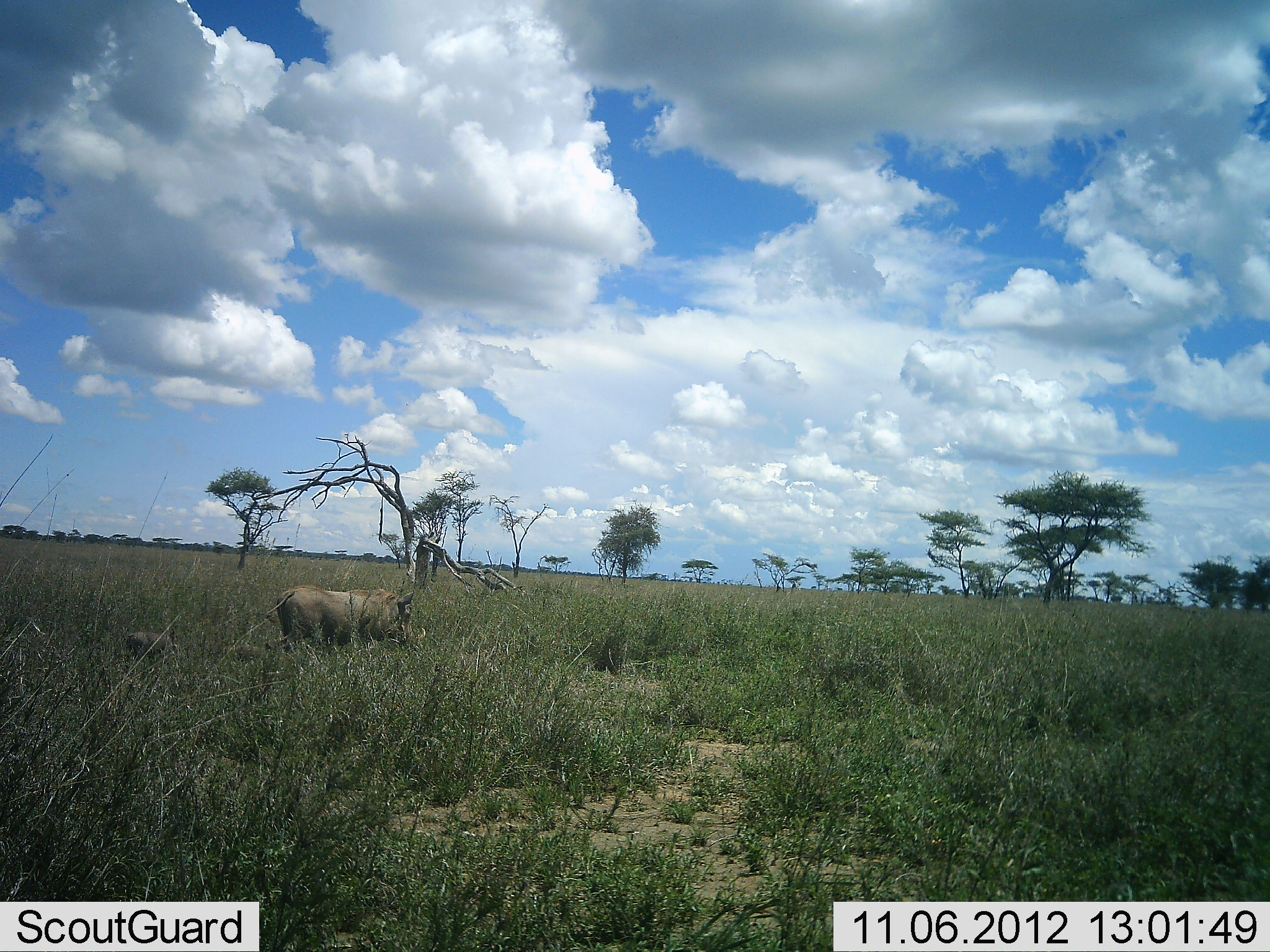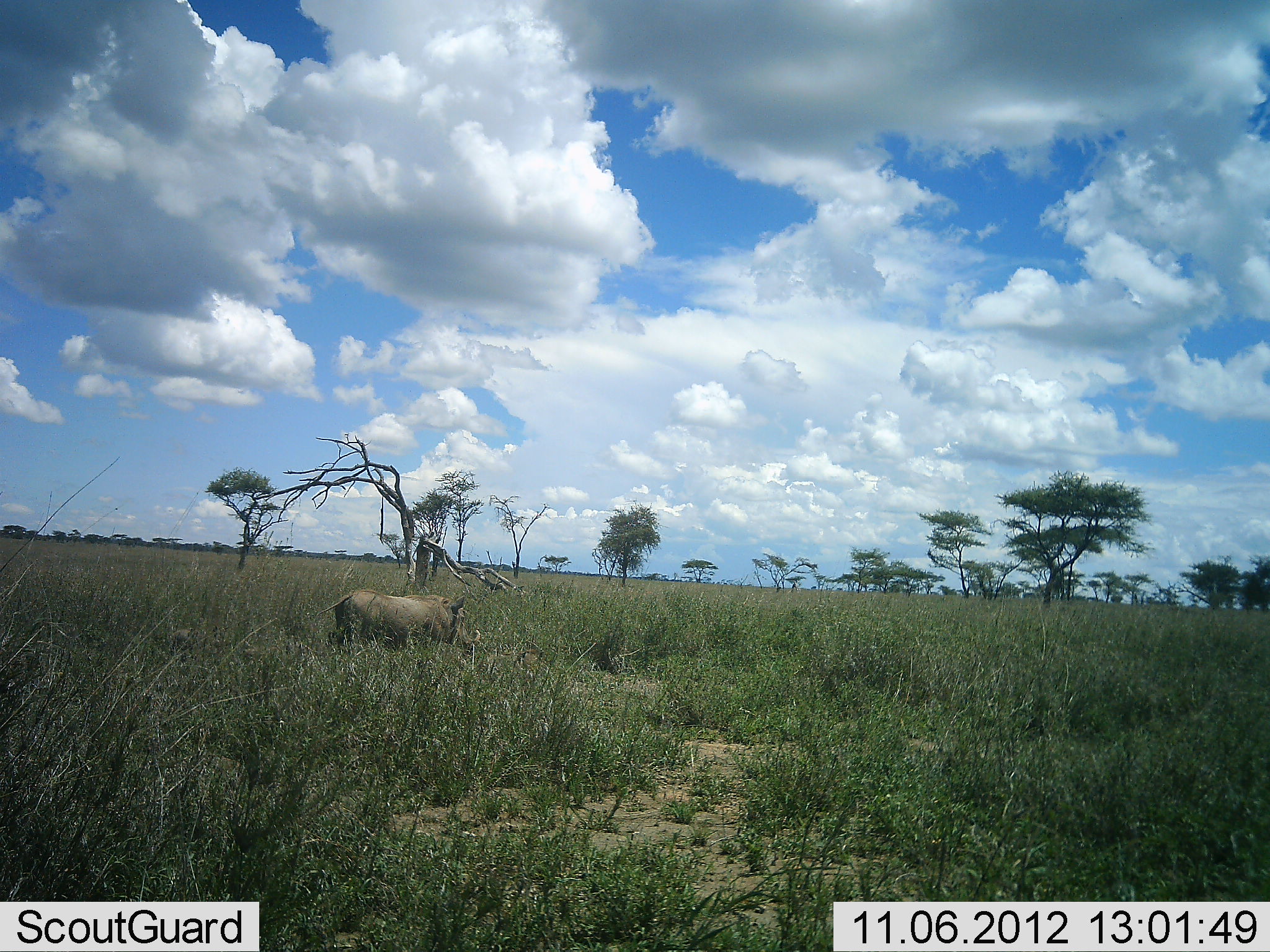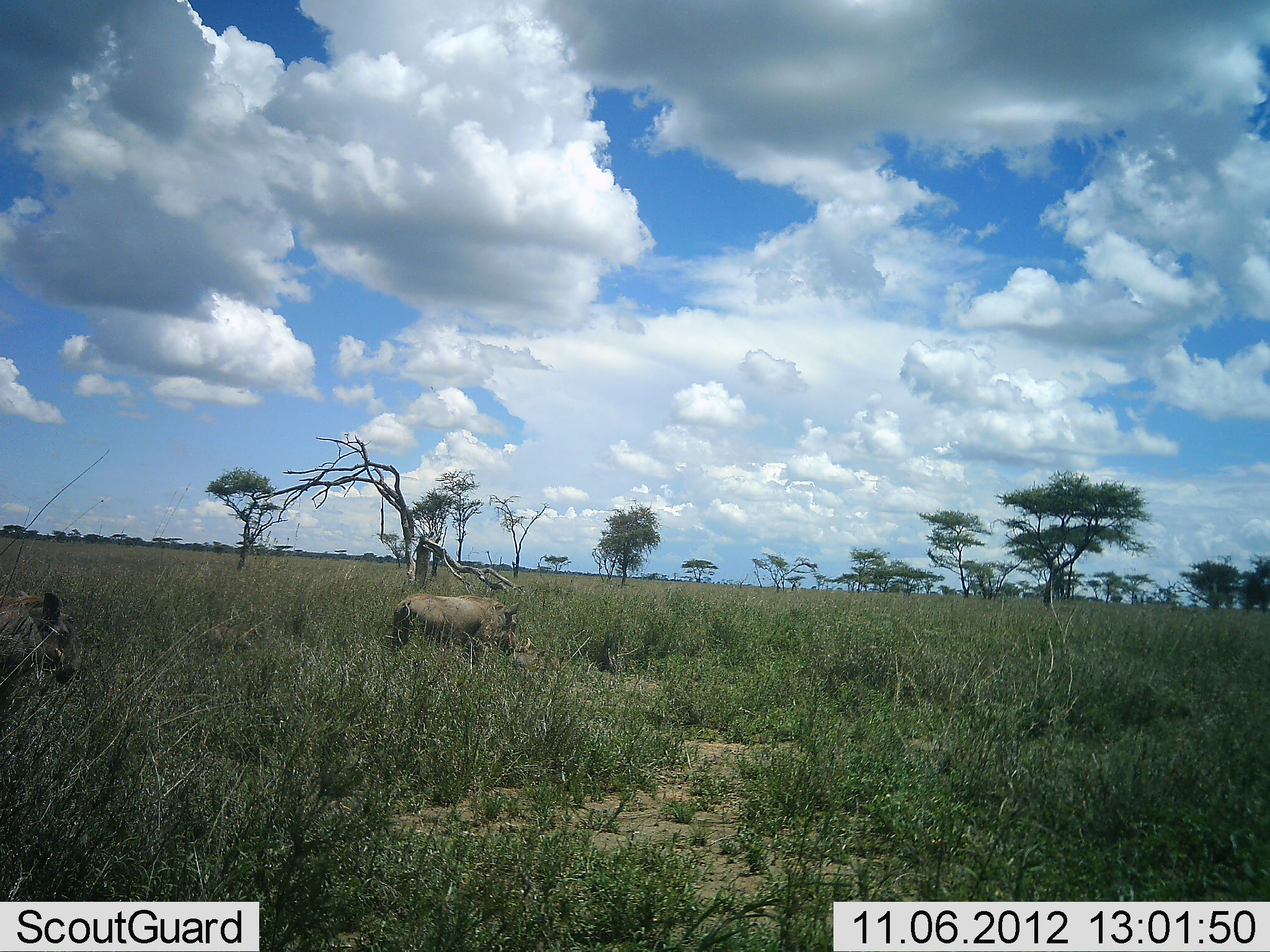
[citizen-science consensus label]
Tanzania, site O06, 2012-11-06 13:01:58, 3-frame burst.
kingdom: Animalia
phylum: Chordata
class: Mammalia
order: Artiodactyla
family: Suidae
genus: Phacochoerus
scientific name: Phacochoerus africanus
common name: warthog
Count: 2.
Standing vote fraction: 10%.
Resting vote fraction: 0%.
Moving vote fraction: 100%.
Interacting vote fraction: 0%.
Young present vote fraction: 40%.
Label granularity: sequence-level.